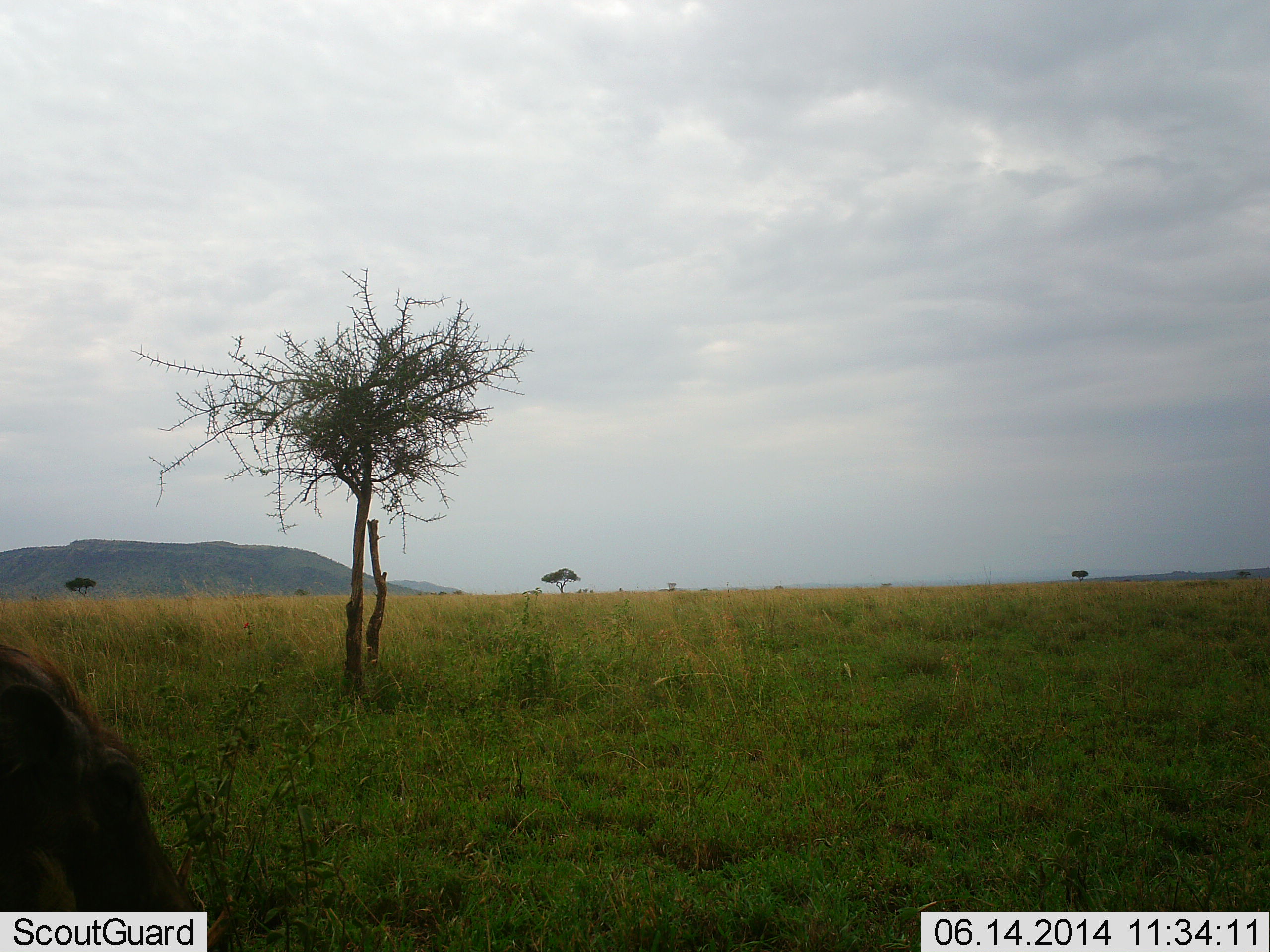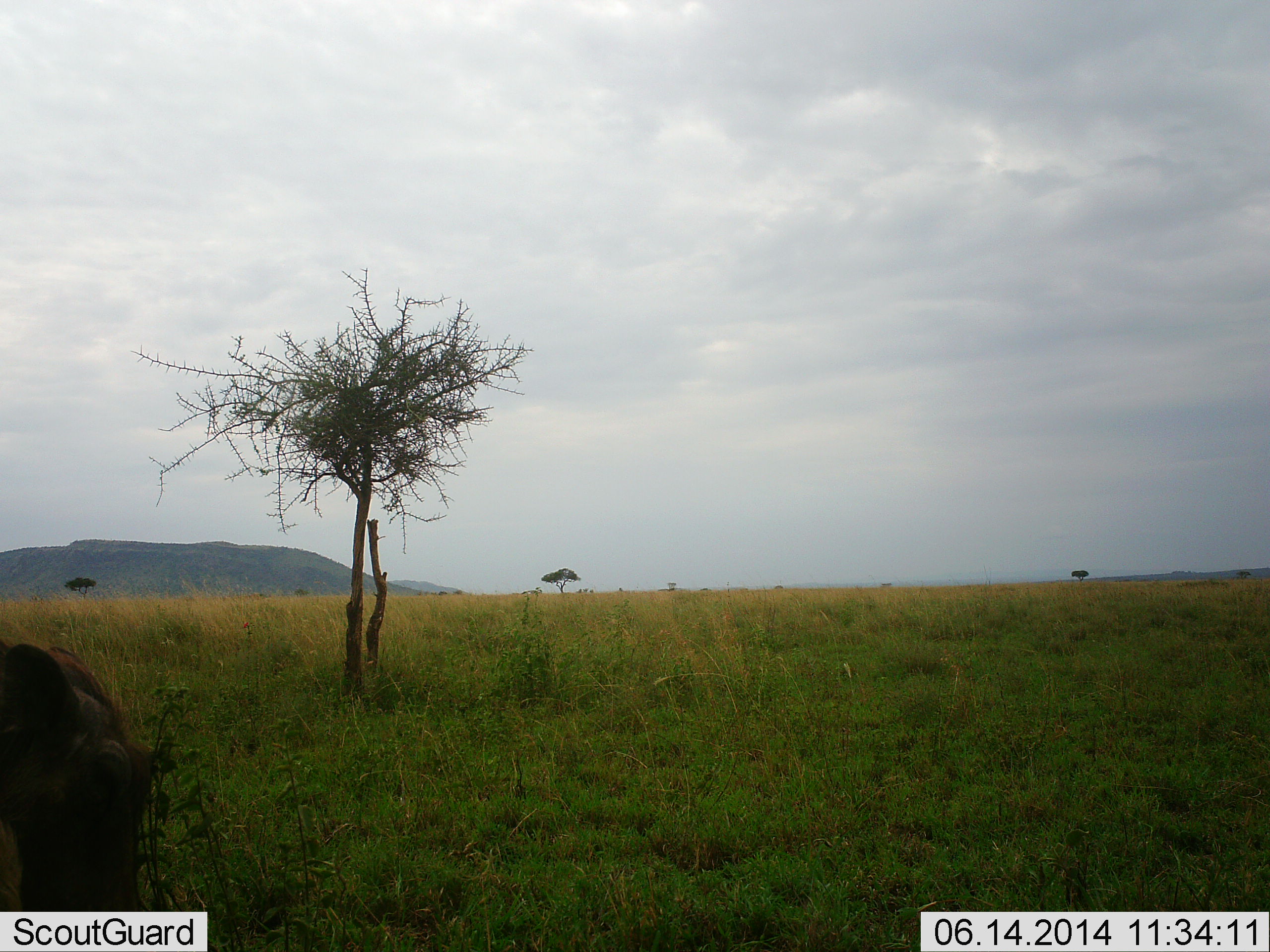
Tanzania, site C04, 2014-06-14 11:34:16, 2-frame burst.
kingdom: Animalia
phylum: Chordata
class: Mammalia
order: Artiodactyla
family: Suidae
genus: Phacochoerus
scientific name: Phacochoerus africanus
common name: warthog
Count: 1.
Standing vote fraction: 30%.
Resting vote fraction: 0%.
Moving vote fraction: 0%.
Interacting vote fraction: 0%.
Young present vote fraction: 0%.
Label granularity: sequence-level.